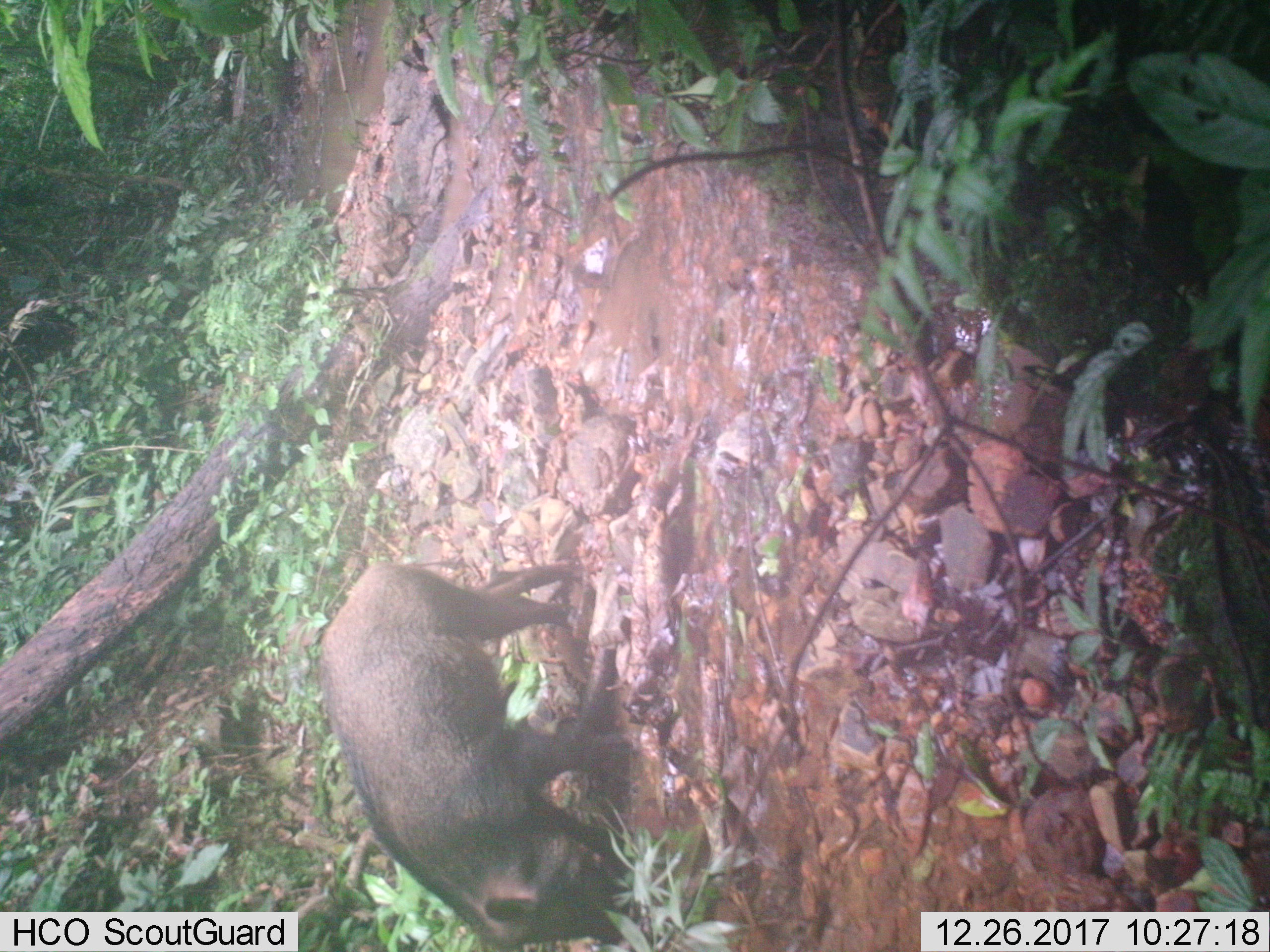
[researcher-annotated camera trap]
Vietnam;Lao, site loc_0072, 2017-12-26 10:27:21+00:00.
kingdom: Animalia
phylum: Chordata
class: Mammalia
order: Artiodactyla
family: Suidae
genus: Sus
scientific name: Sus scrofa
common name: eurasian wild pig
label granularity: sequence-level